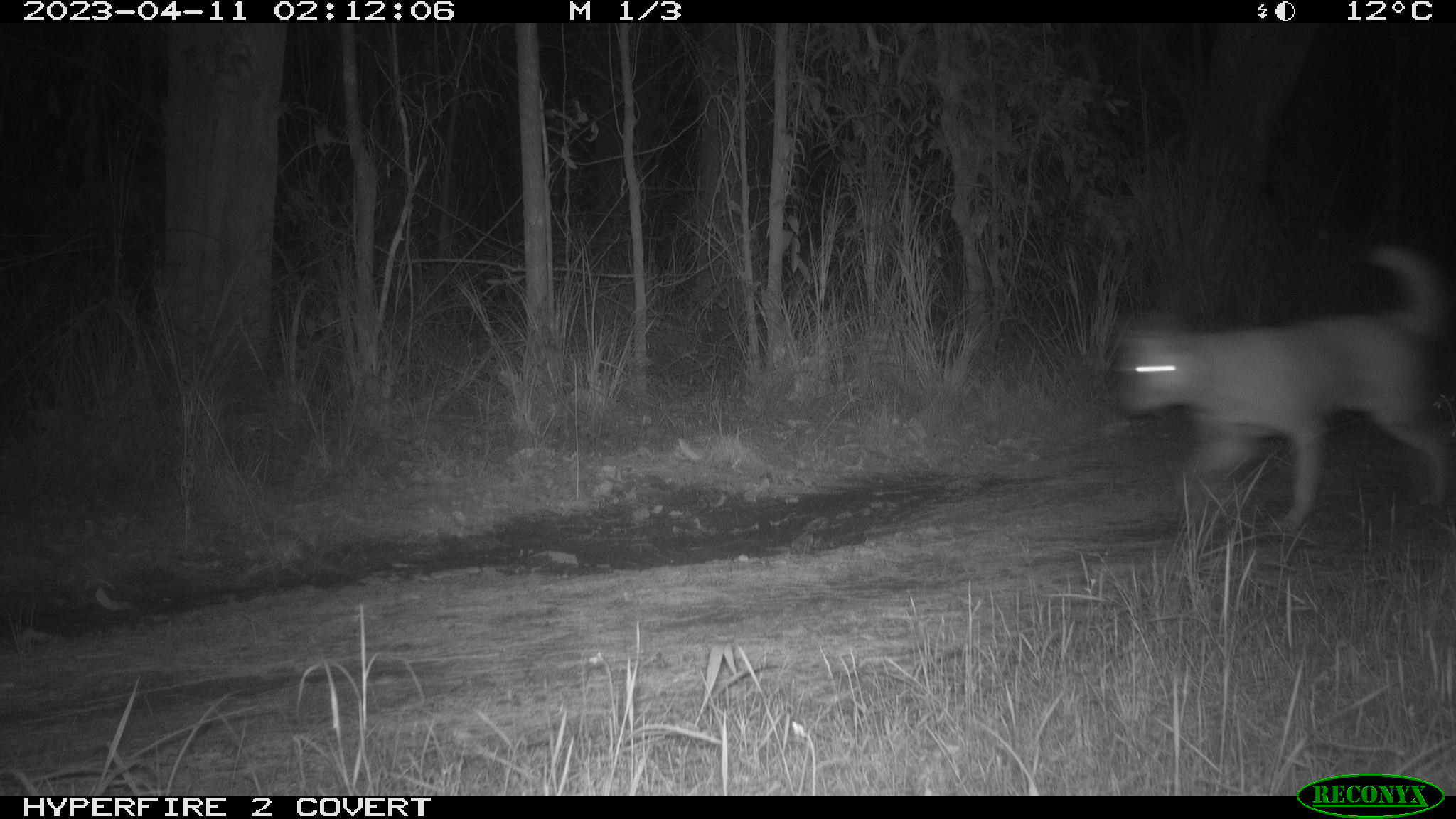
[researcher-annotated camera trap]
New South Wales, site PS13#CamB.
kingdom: Animalia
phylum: Chordata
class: Mammalia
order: Carnivora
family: Canidae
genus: Canis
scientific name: Canis familiaris dingo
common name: dingo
Dingo (Canis familiaris dingo).